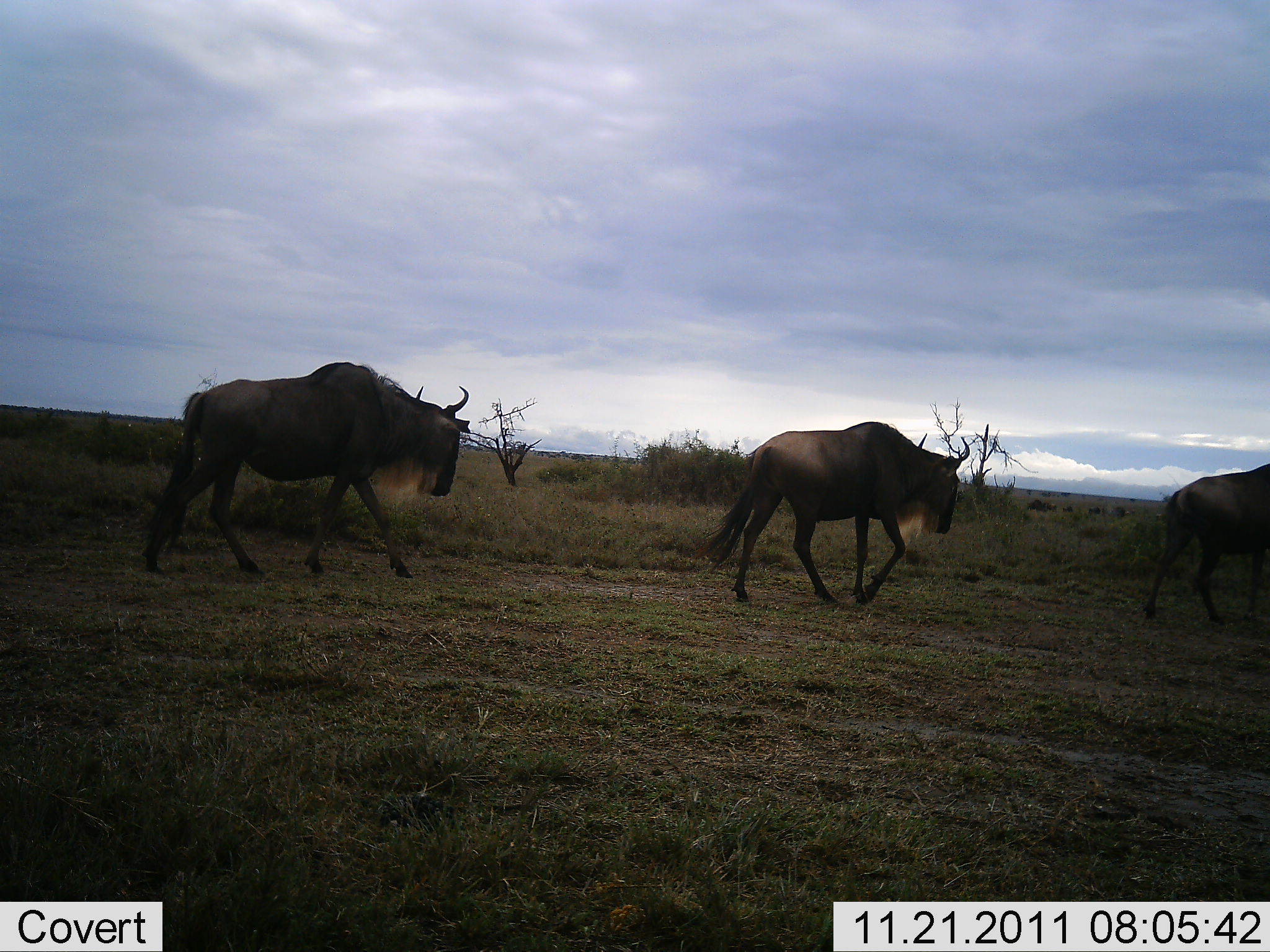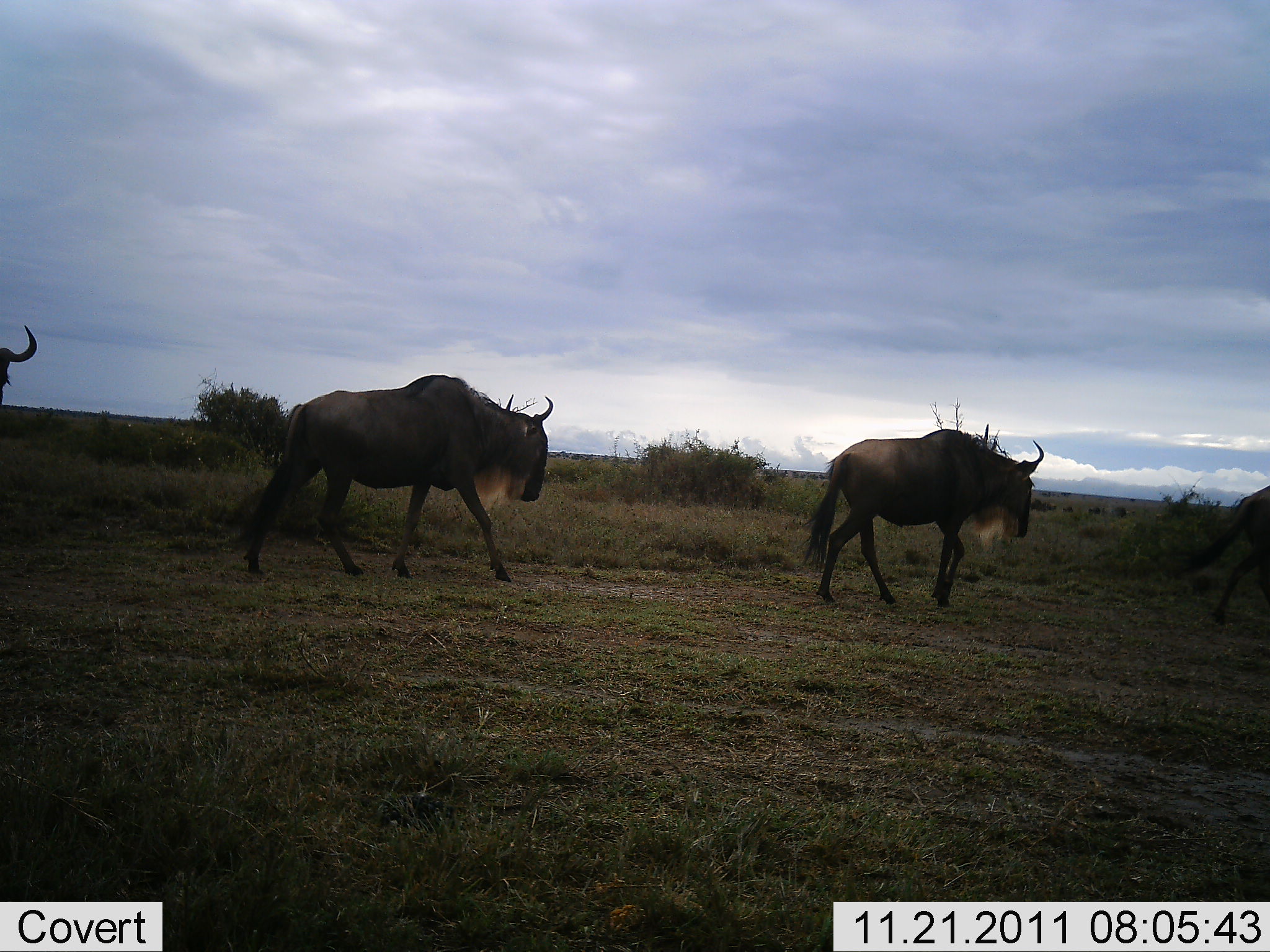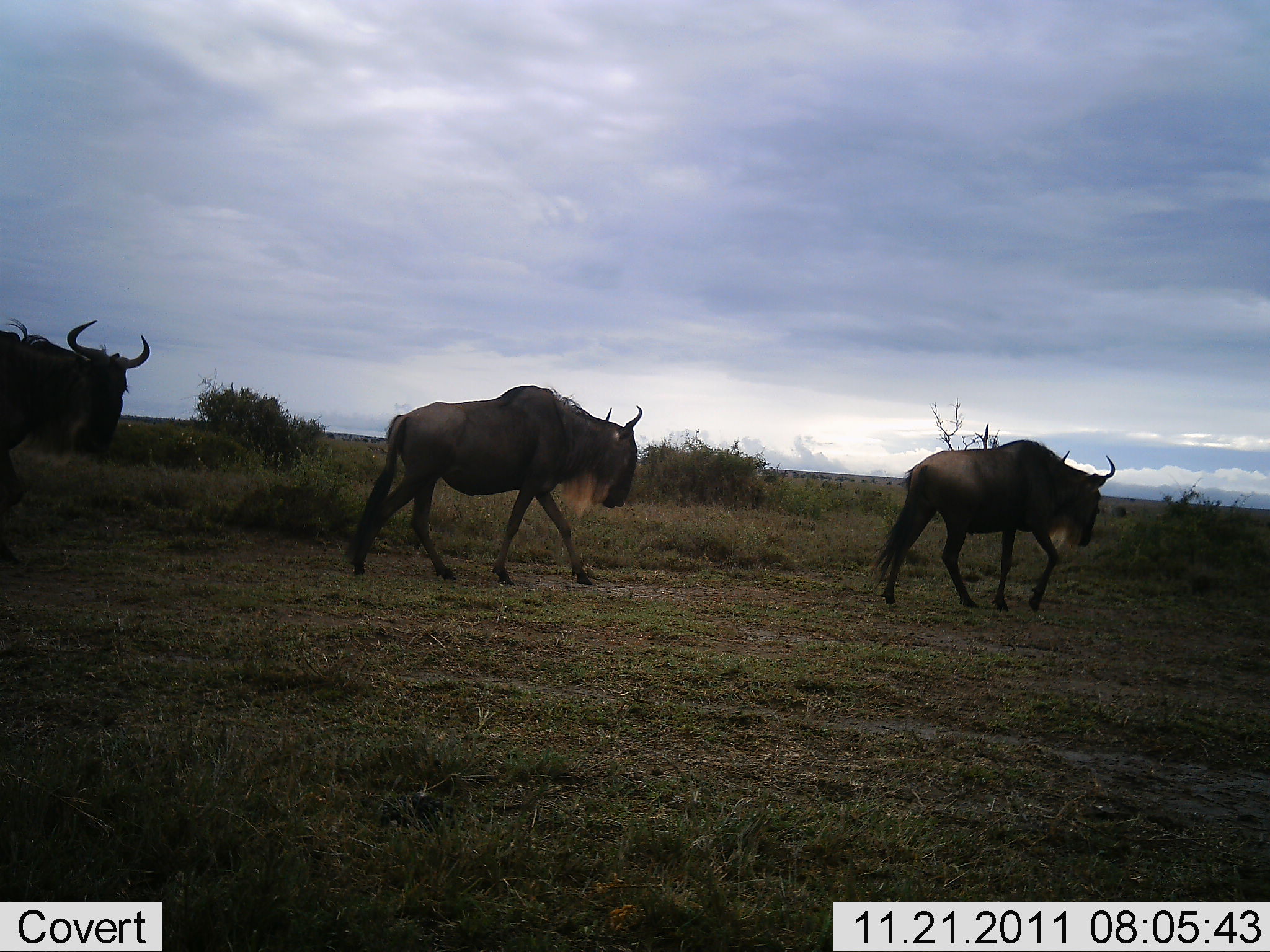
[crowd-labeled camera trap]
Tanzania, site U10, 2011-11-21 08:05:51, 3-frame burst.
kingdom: Animalia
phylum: Chordata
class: Mammalia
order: Artiodactyla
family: Bovidae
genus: Connochaetes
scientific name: Connochaetes taurinus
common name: blue wildebeest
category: wildebeest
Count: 4.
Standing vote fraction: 8%.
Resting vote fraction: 0%.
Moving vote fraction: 100%.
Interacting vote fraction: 0%.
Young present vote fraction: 0%.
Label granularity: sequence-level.